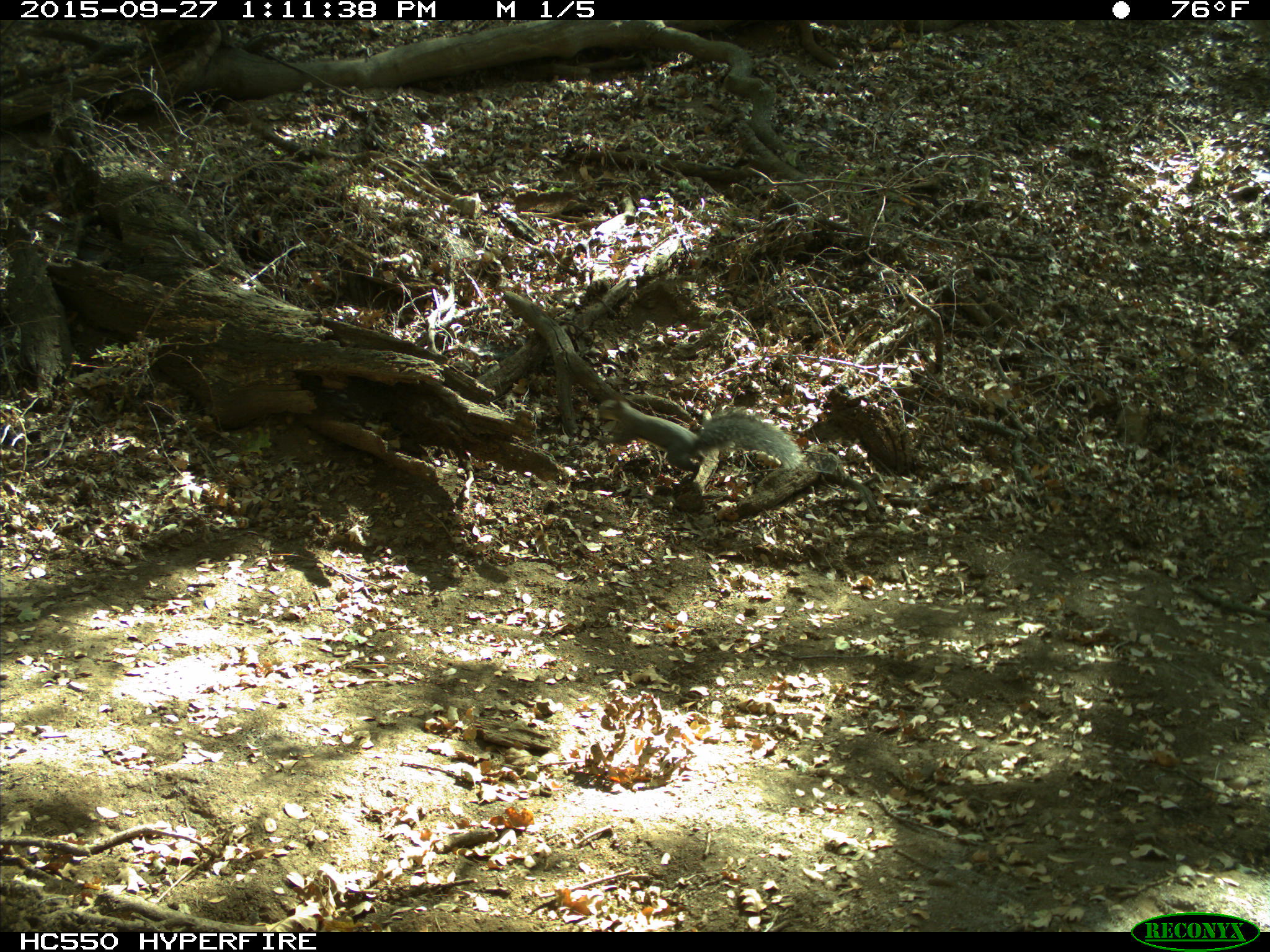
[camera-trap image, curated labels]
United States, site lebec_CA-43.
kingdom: Animalia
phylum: Chordata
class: Mammalia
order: Rodentia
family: Sciuridae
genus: Sciurus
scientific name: Sciurus carolinensis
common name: eastern gray squirrel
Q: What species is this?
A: Sciurus carolinensis (eastern gray squirrel).